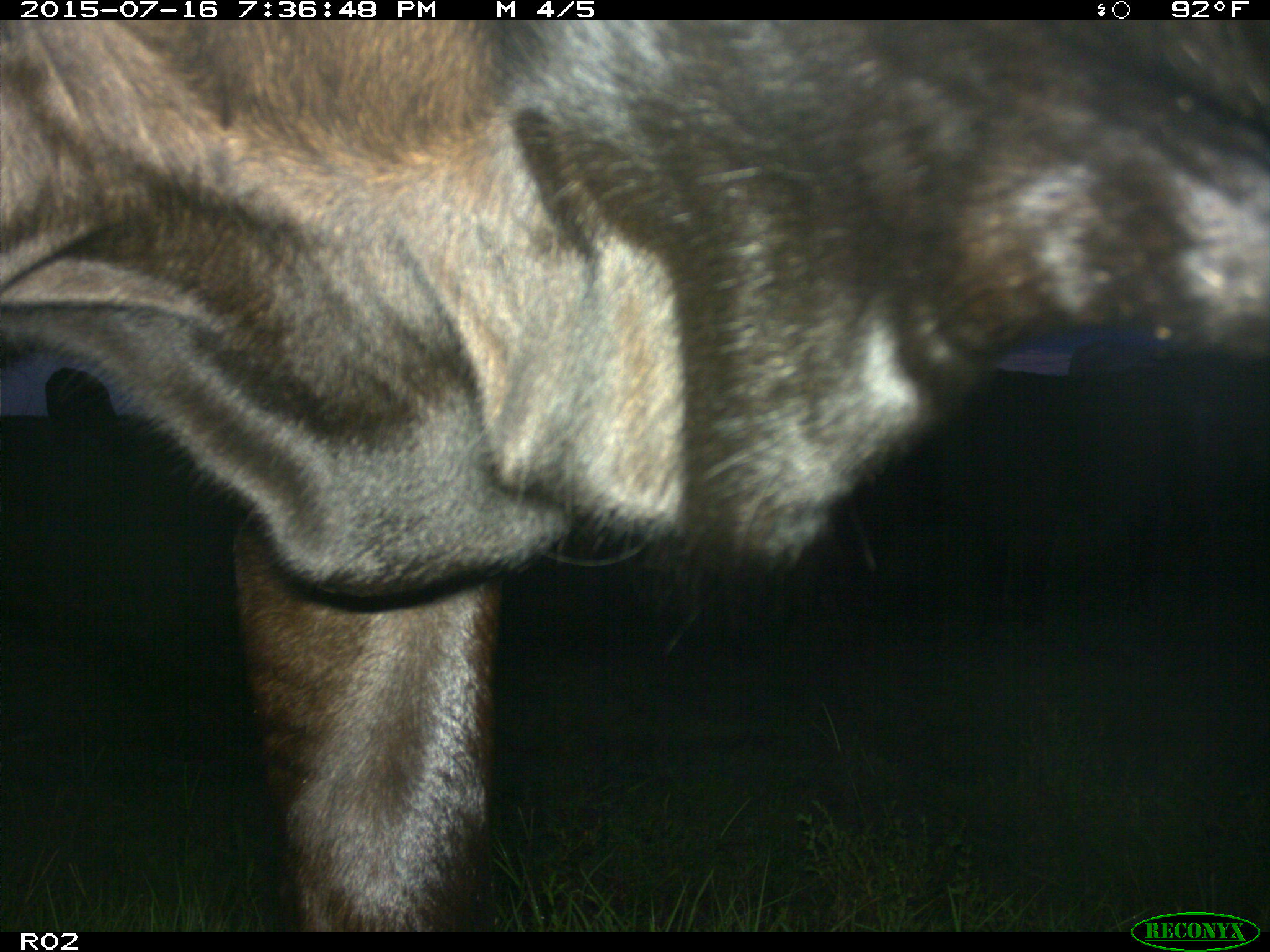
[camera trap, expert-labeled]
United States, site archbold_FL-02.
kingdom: Animalia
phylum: Chordata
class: Mammalia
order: Artiodactyla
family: Bovidae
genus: Bos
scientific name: Bos taurus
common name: domestic cow